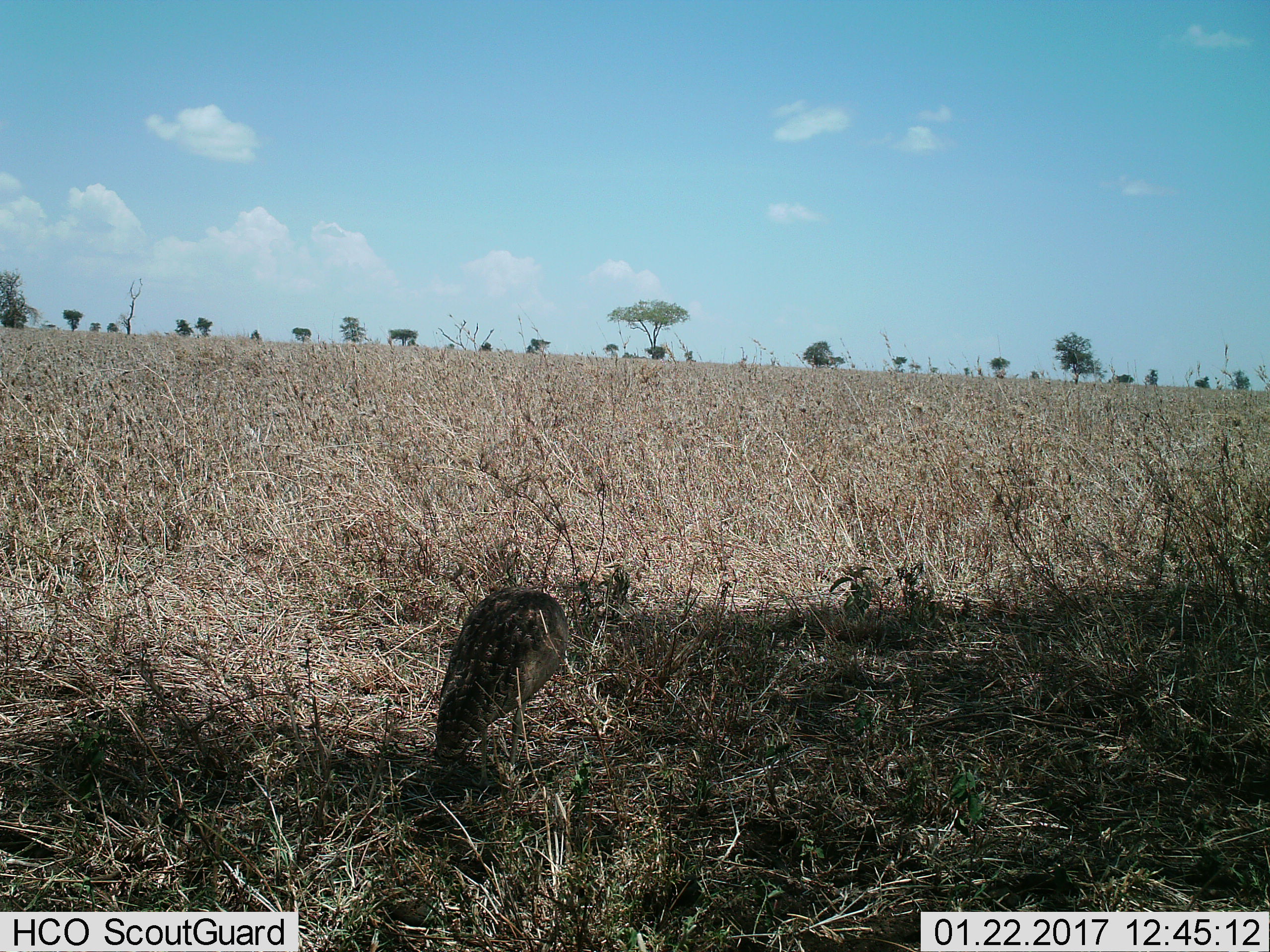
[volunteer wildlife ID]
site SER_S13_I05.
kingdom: Animalia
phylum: Chordata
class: Aves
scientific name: Aves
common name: bird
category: birdother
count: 1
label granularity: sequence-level